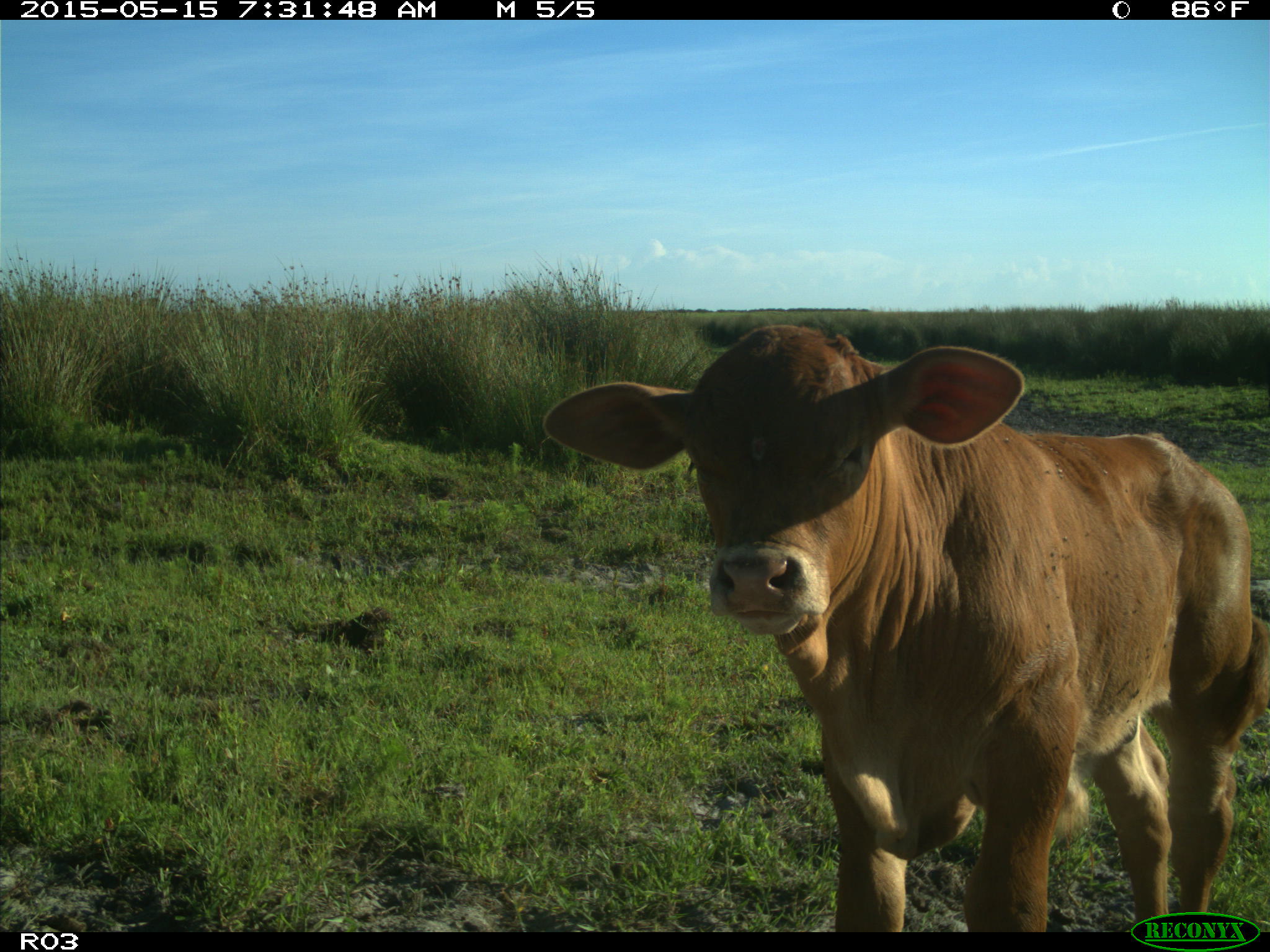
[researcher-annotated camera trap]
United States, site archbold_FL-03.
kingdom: Animalia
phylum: Chordata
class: Mammalia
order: Artiodactyla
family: Bovidae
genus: Bos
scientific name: Bos taurus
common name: domestic cow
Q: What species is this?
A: Bos taurus (domestic cow).